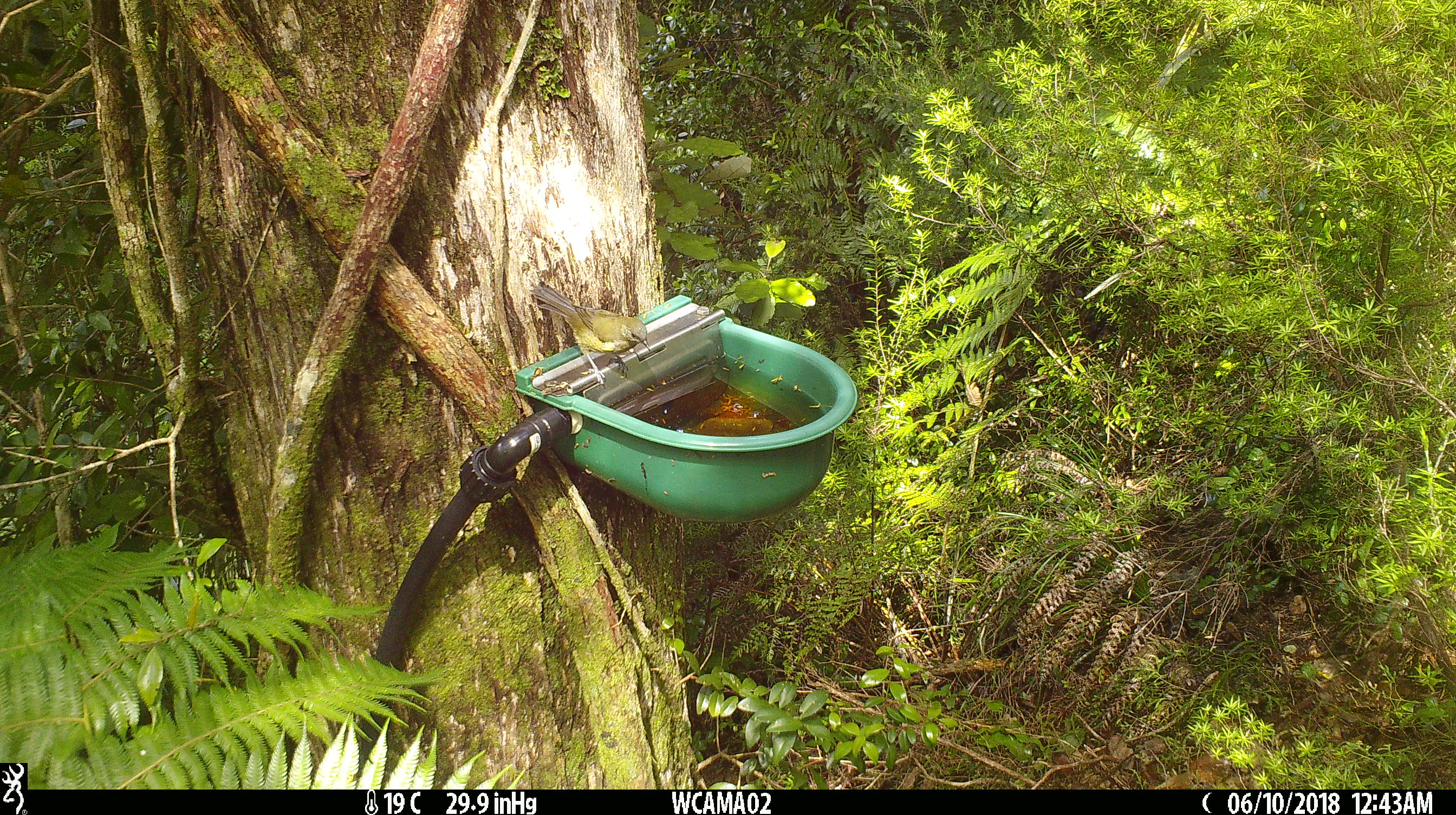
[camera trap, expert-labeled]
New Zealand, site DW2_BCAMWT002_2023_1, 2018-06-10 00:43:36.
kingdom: Animalia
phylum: Chordata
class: Aves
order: Passeriformes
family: Meliphagidae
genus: Anthornis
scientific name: Anthornis melanura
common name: new zealand bellbird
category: bellbird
Bellbird (new zealand bellbird) (Anthornis melanura).